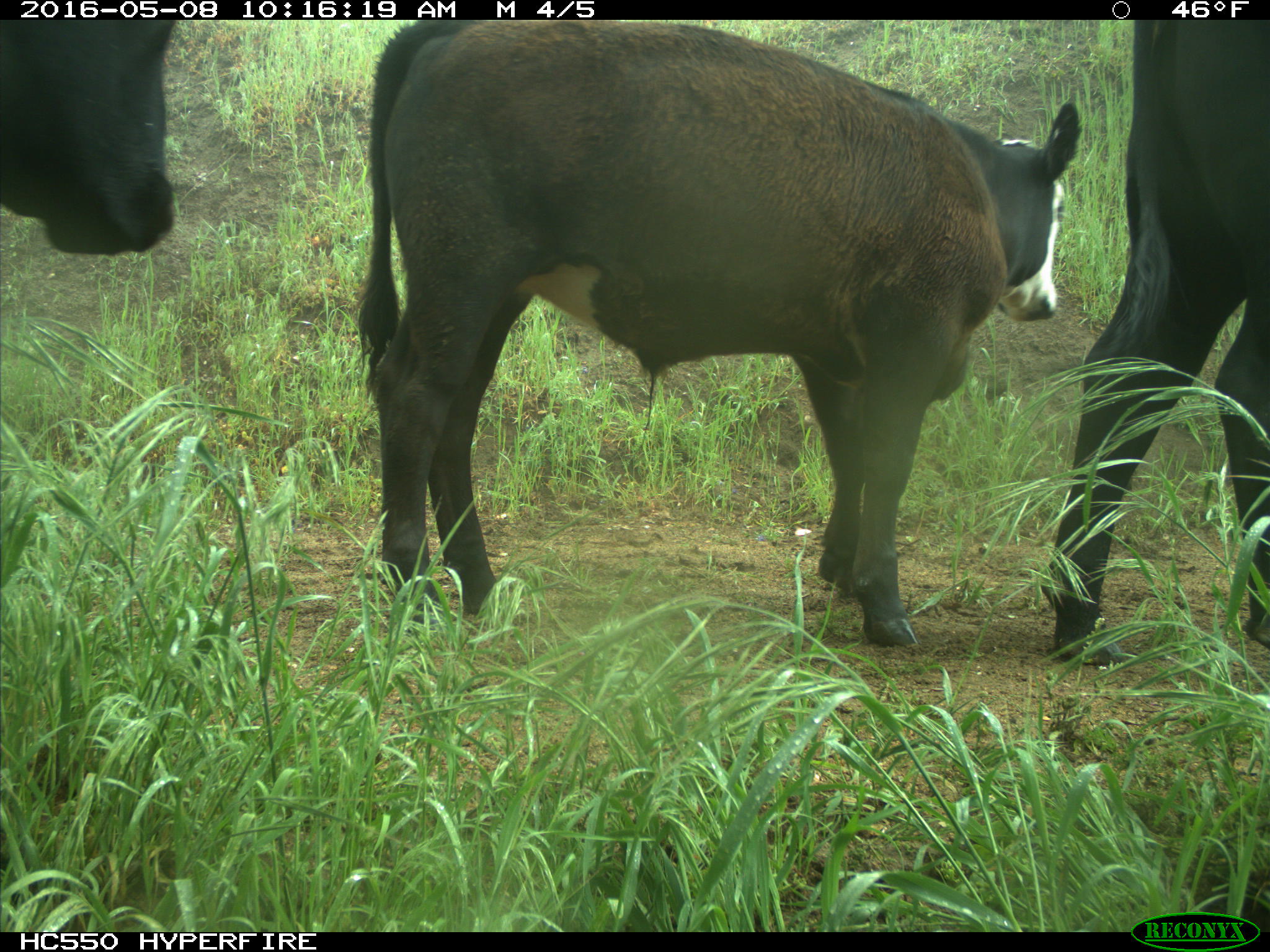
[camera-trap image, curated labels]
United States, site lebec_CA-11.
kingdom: Animalia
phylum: Chordata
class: Mammalia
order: Artiodactyla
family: Bovidae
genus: Bos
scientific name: Bos taurus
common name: domestic cow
Bos taurus (domestic cow).